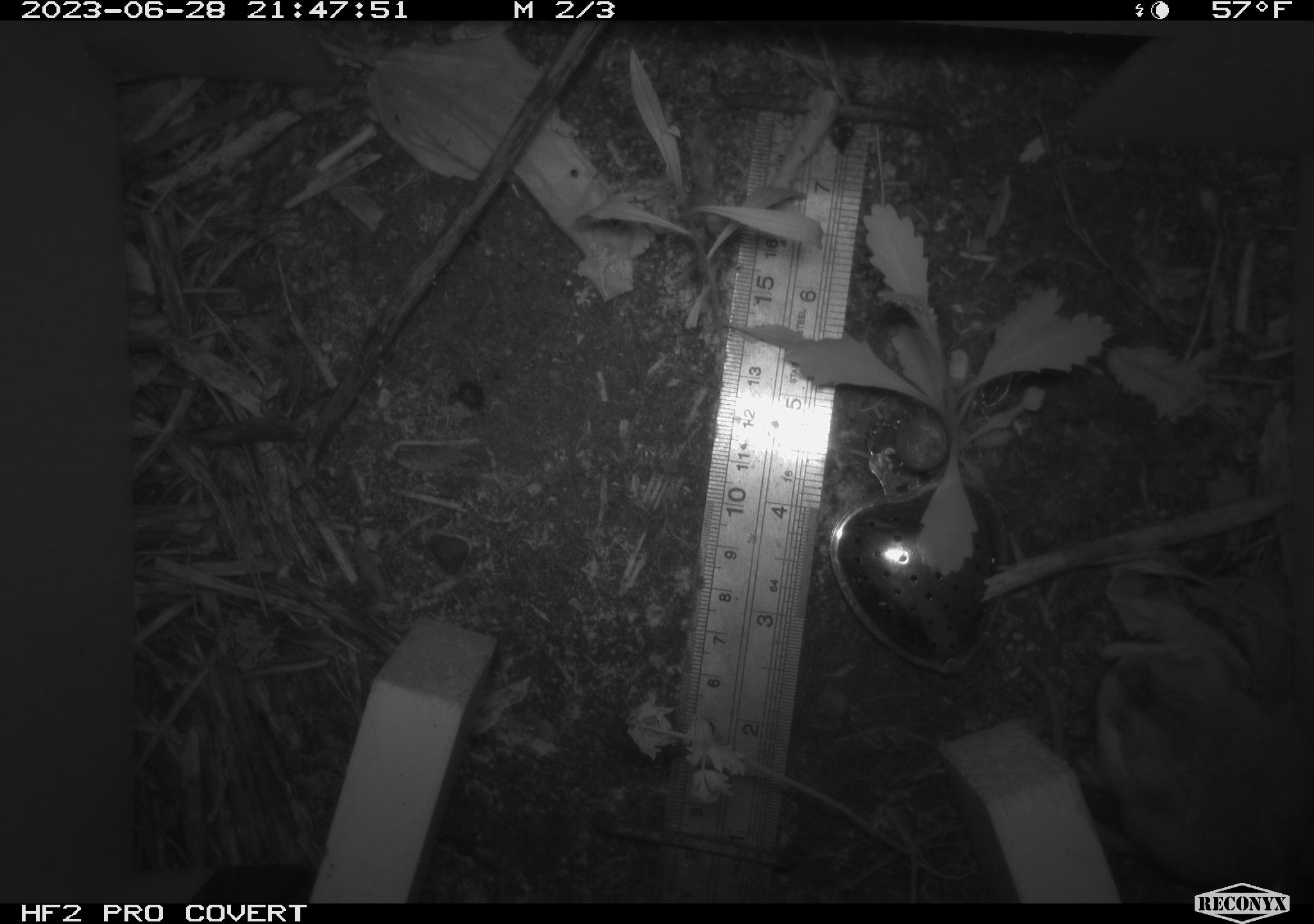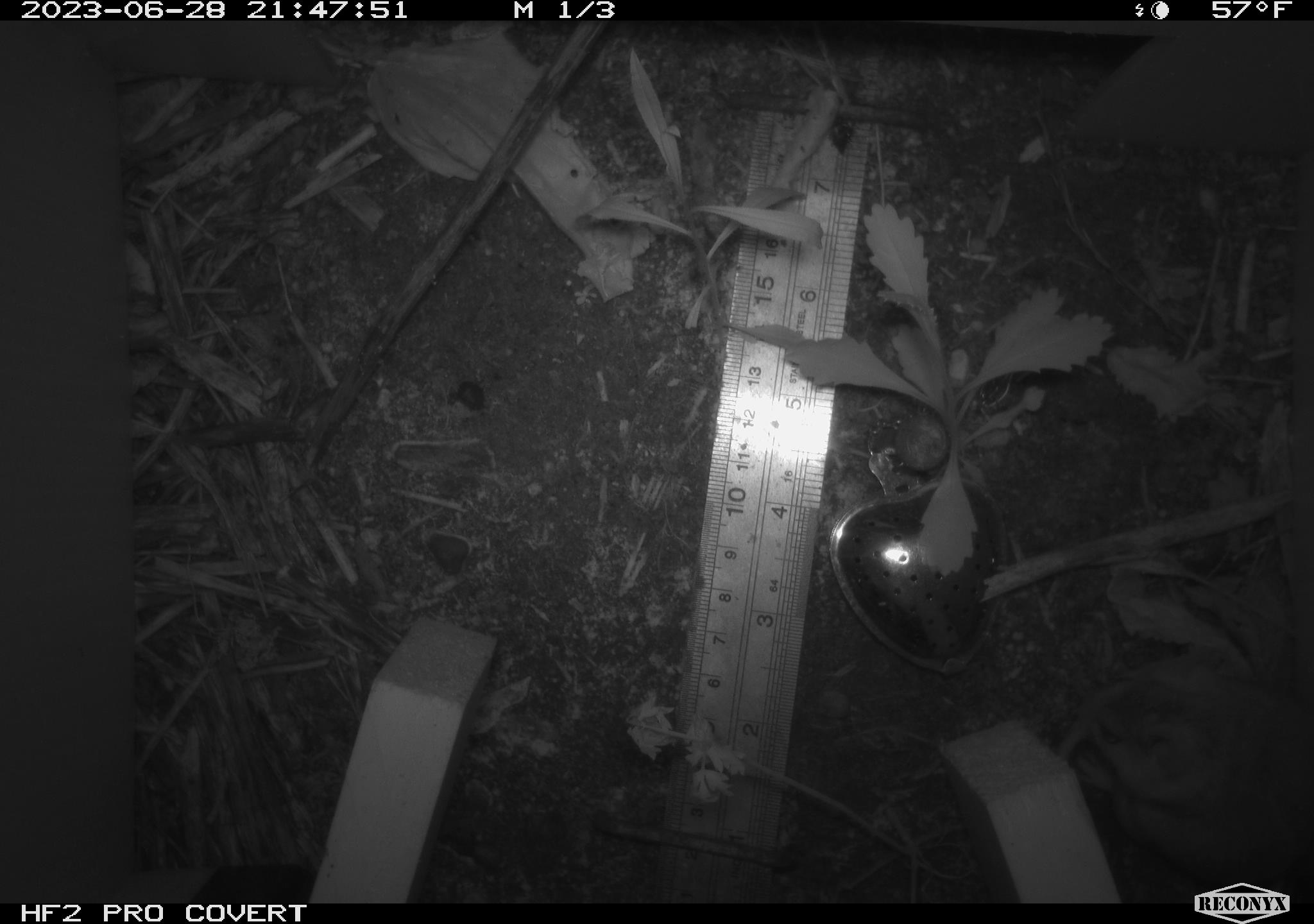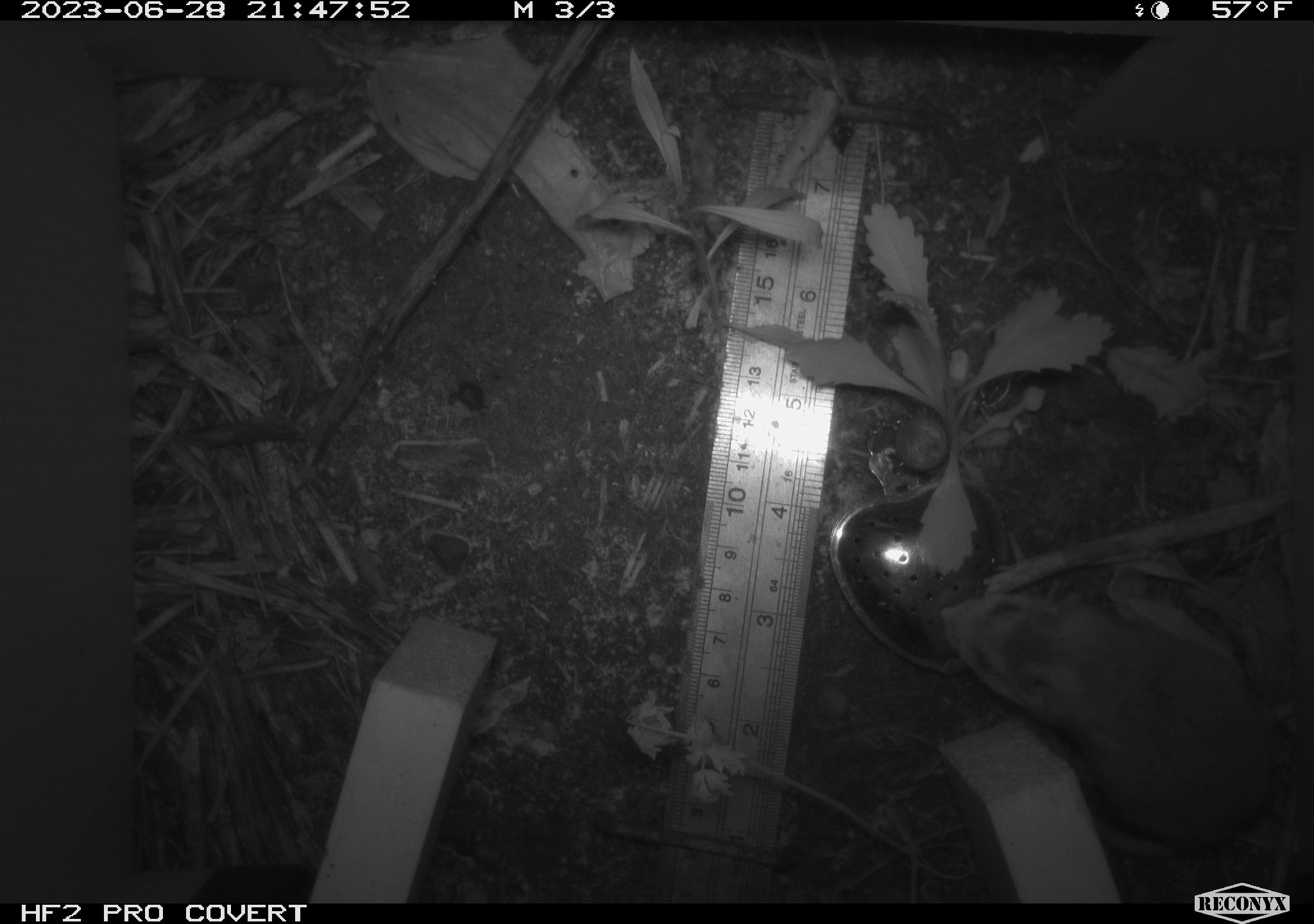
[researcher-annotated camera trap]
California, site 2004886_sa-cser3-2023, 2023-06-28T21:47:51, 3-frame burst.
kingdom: Animalia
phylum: Chordata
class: Mammalia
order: Rodentia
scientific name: Rodentia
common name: mouse species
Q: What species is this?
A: Mouse species (Rodentia).